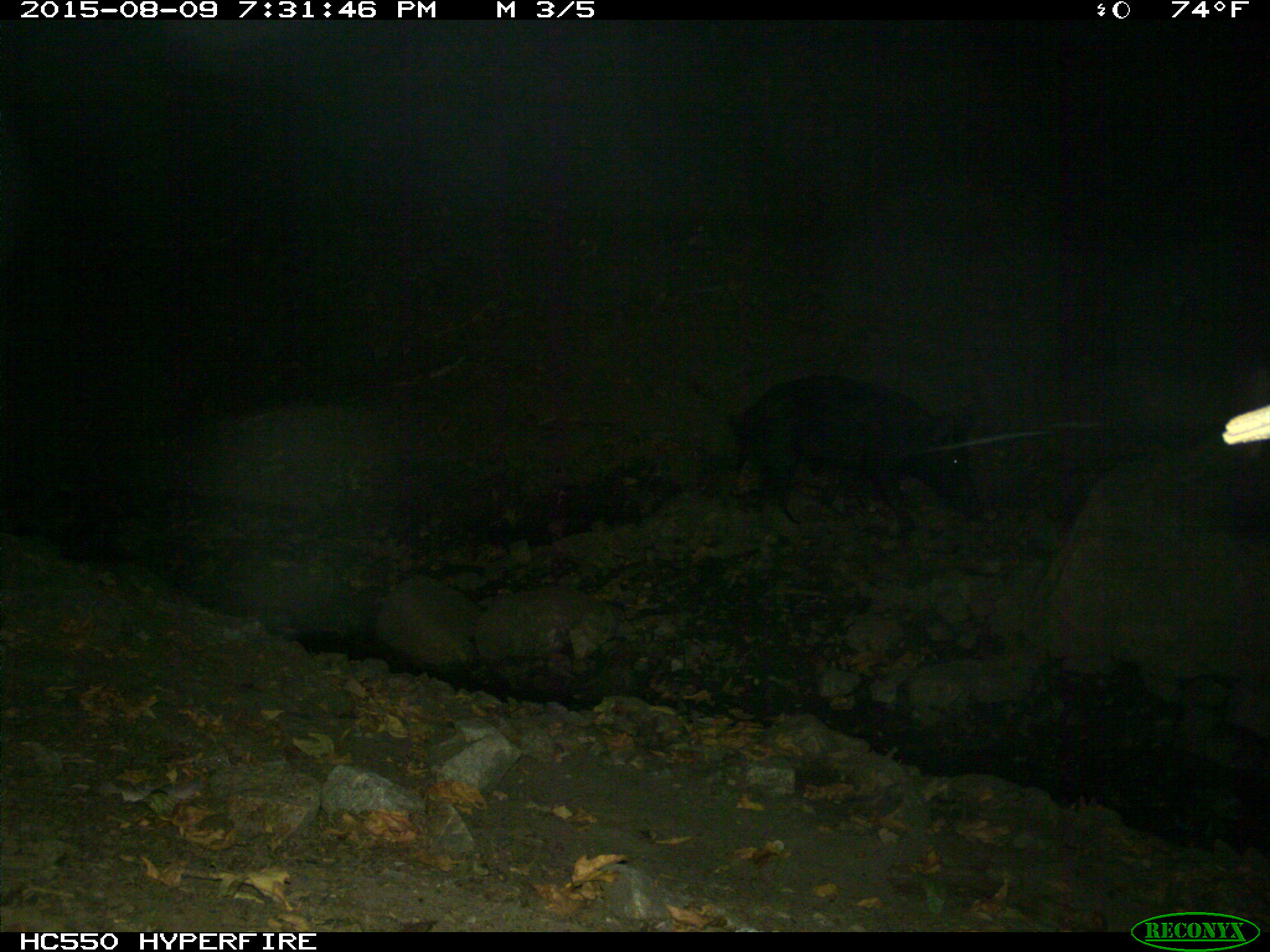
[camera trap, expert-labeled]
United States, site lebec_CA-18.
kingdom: Animalia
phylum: Chordata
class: Mammalia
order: Artiodactyla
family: Suidae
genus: Sus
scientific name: Sus scrofa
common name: wild boar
Sus scrofa (wild boar).